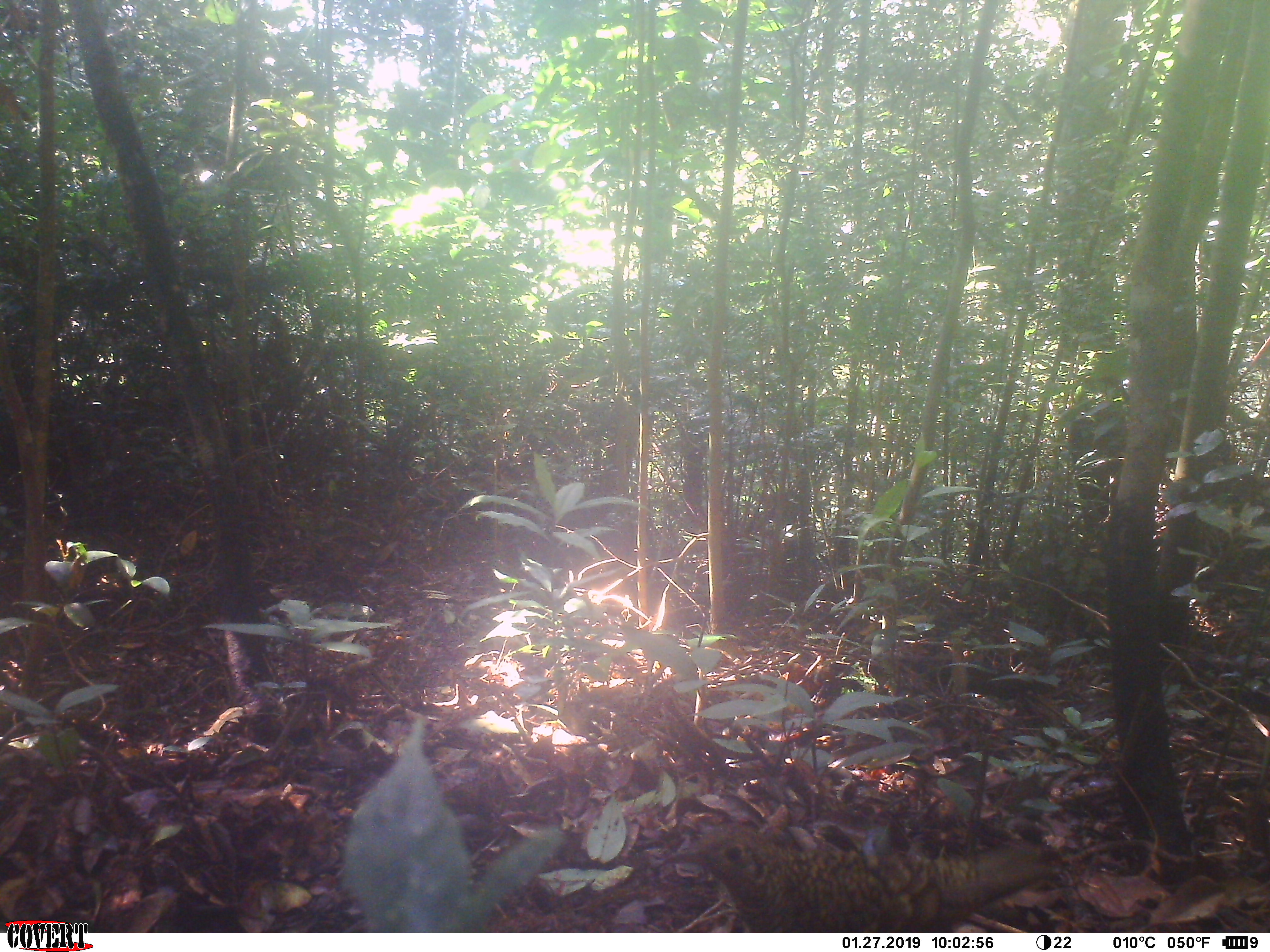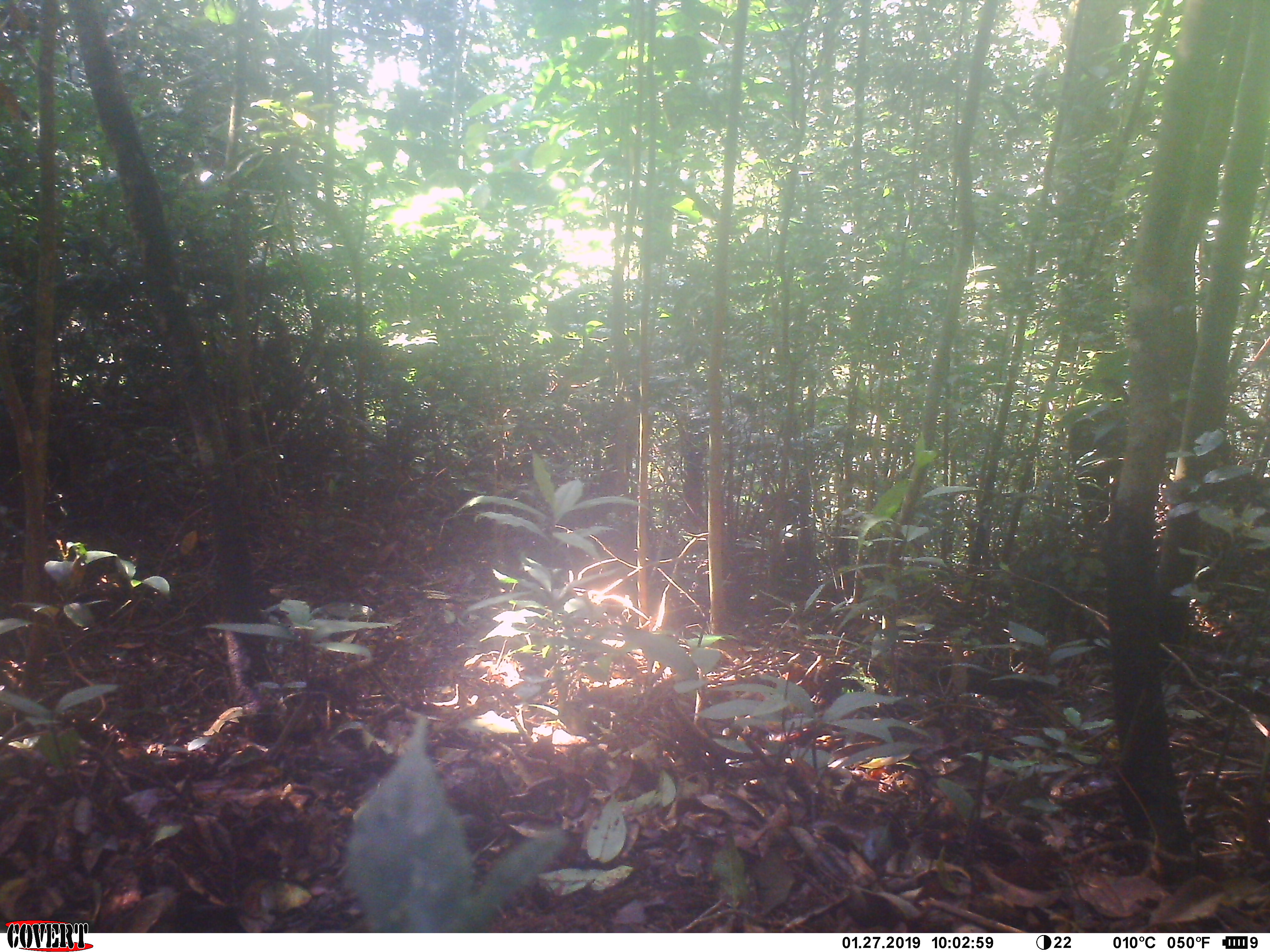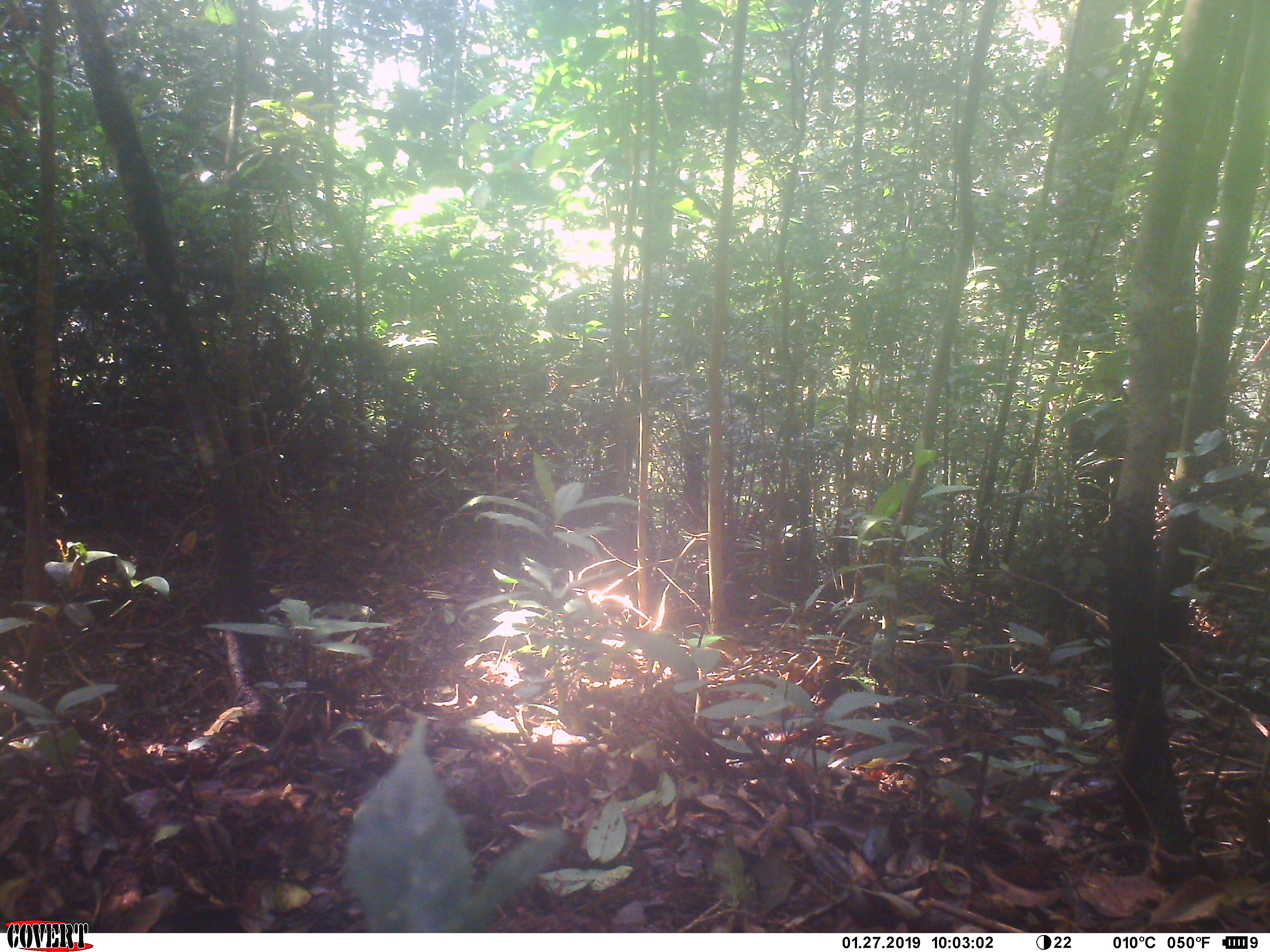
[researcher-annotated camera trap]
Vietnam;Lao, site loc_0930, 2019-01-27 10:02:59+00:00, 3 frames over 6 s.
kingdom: Animalia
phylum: Chordata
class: Aves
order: Passeriformes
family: Turdidae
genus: Zoothera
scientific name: Zoothera dauma dauma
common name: scaly thrush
Scaly thrush (Zoothera dauma dauma). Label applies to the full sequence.